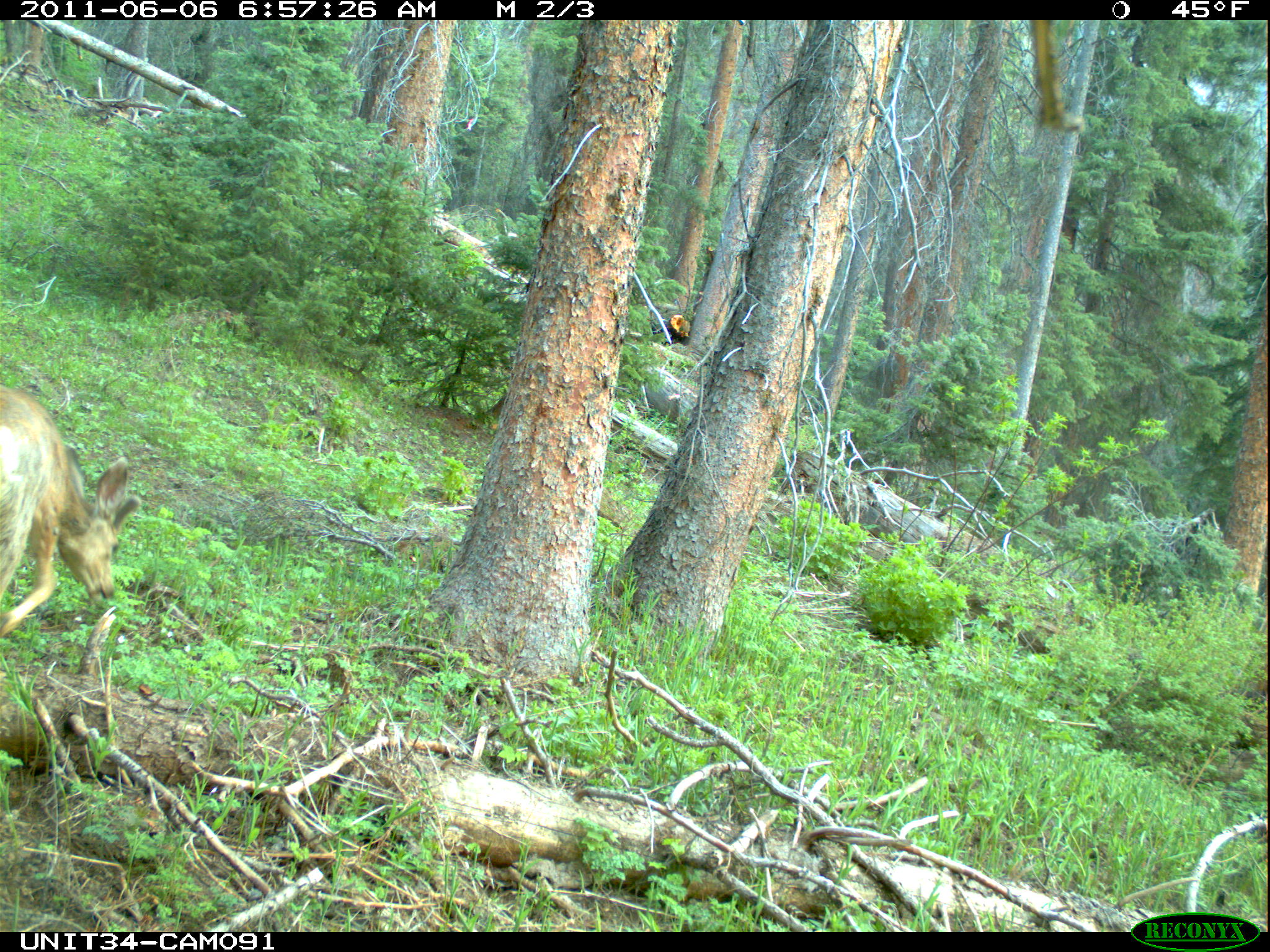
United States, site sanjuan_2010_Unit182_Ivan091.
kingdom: Animalia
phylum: Chordata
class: Mammalia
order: Artiodactyla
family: Cervidae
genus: Odocoileus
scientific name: Odocoileus hemionus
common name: mule deer